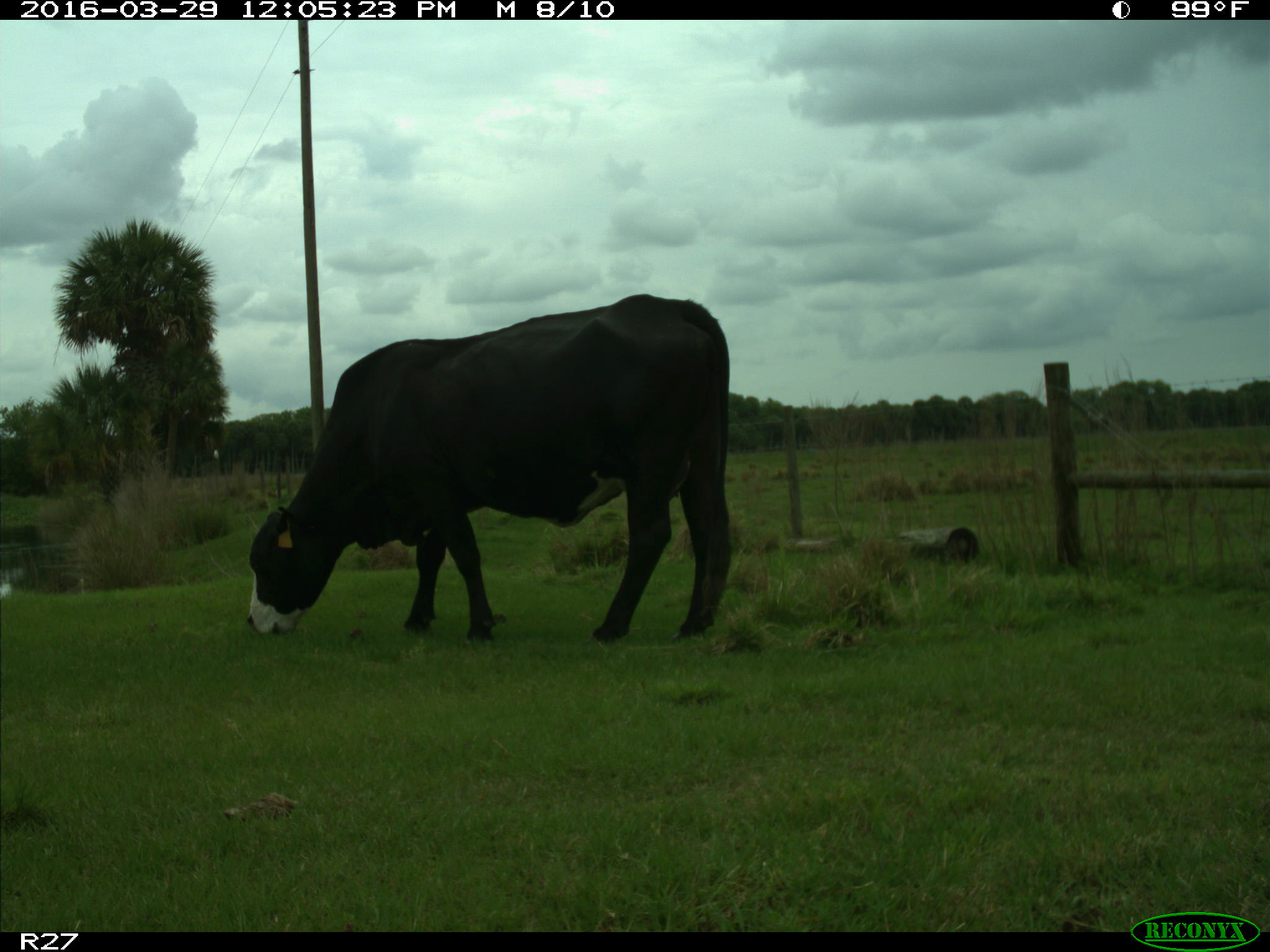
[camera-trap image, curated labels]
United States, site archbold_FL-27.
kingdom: Animalia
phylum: Chordata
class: Mammalia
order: Artiodactyla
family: Bovidae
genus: Bos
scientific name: Bos taurus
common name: domestic cow